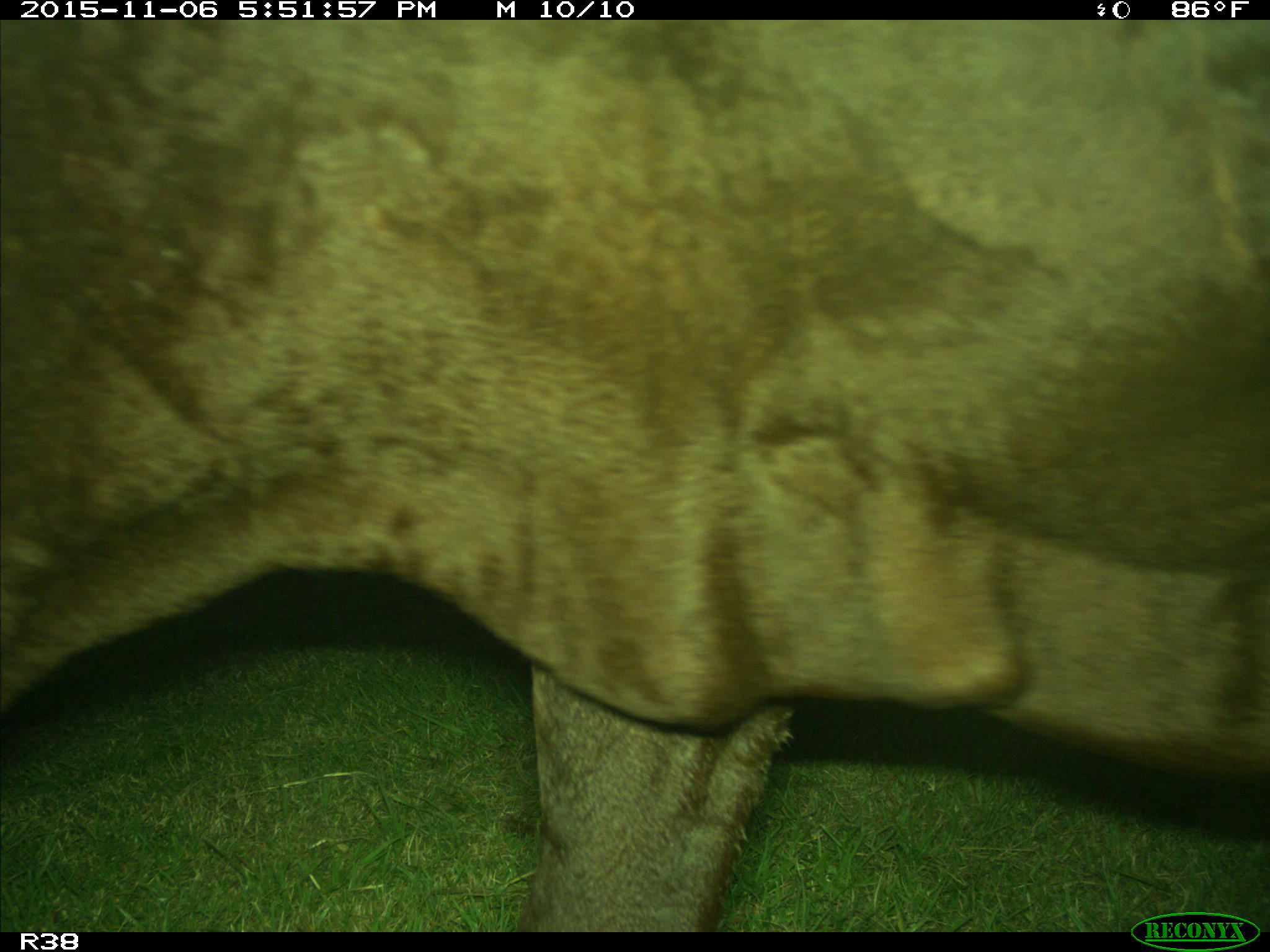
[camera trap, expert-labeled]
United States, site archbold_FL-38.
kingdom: Animalia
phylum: Chordata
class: Mammalia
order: Artiodactyla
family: Bovidae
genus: Bos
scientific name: Bos taurus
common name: domestic cow